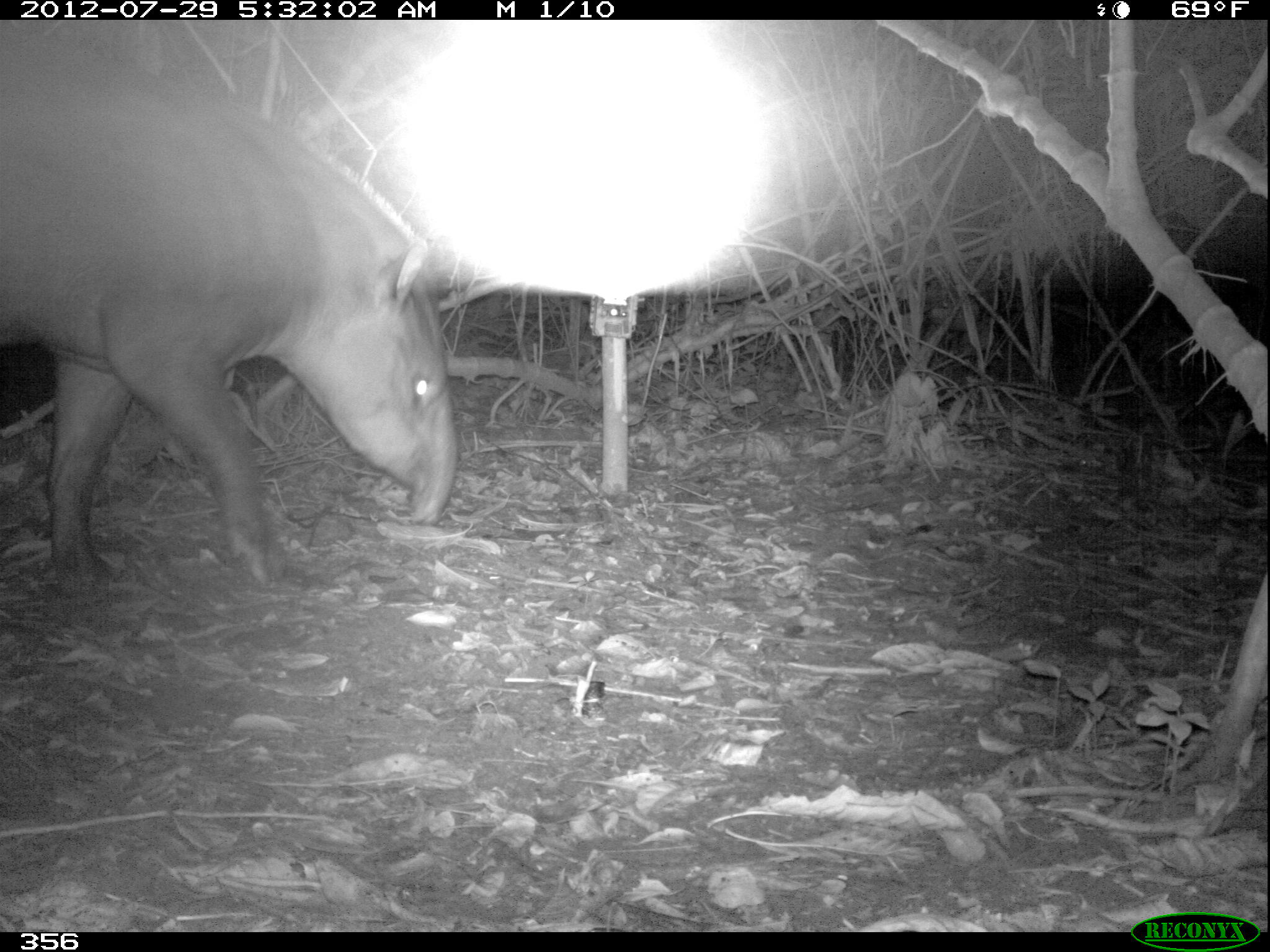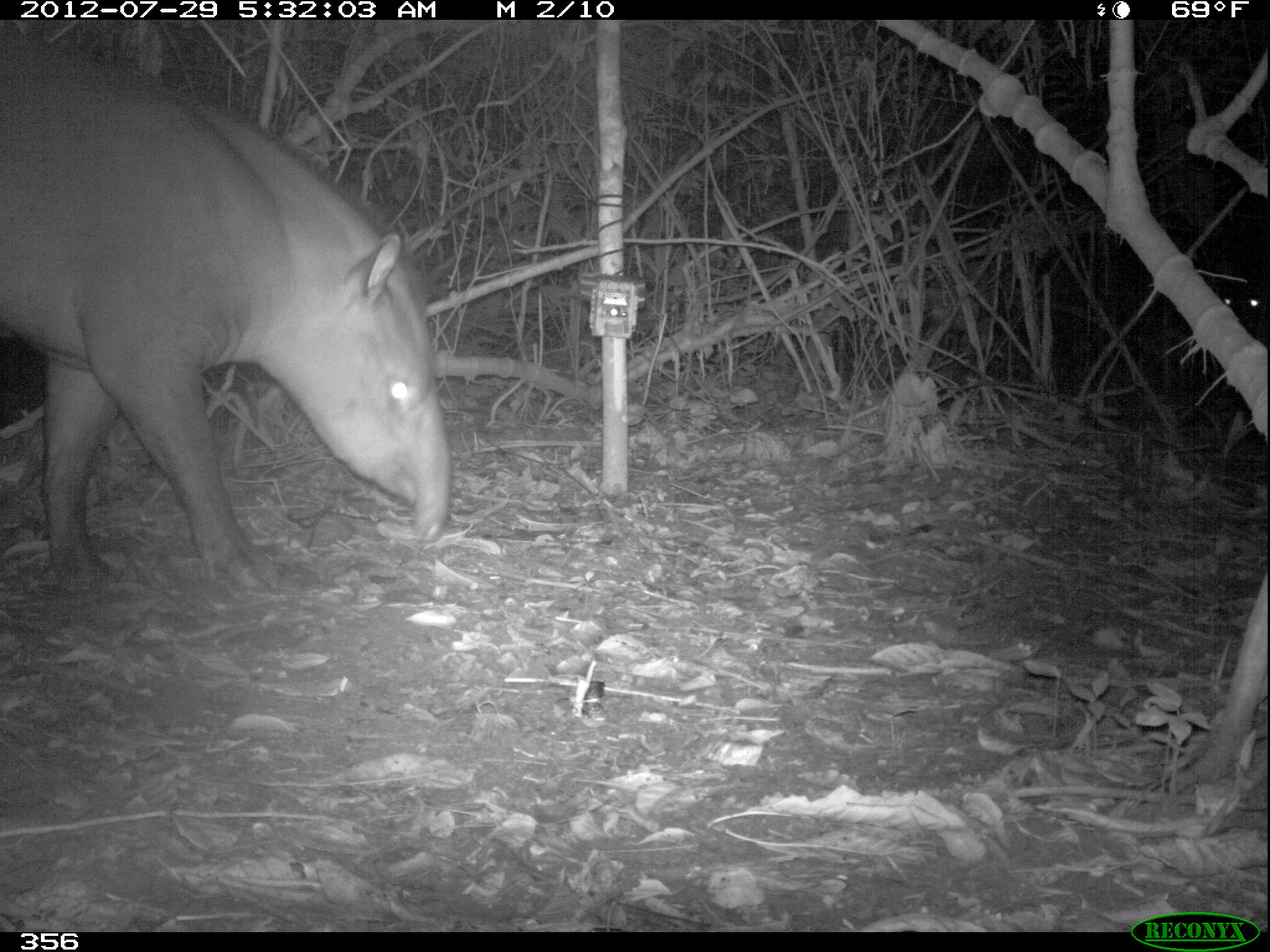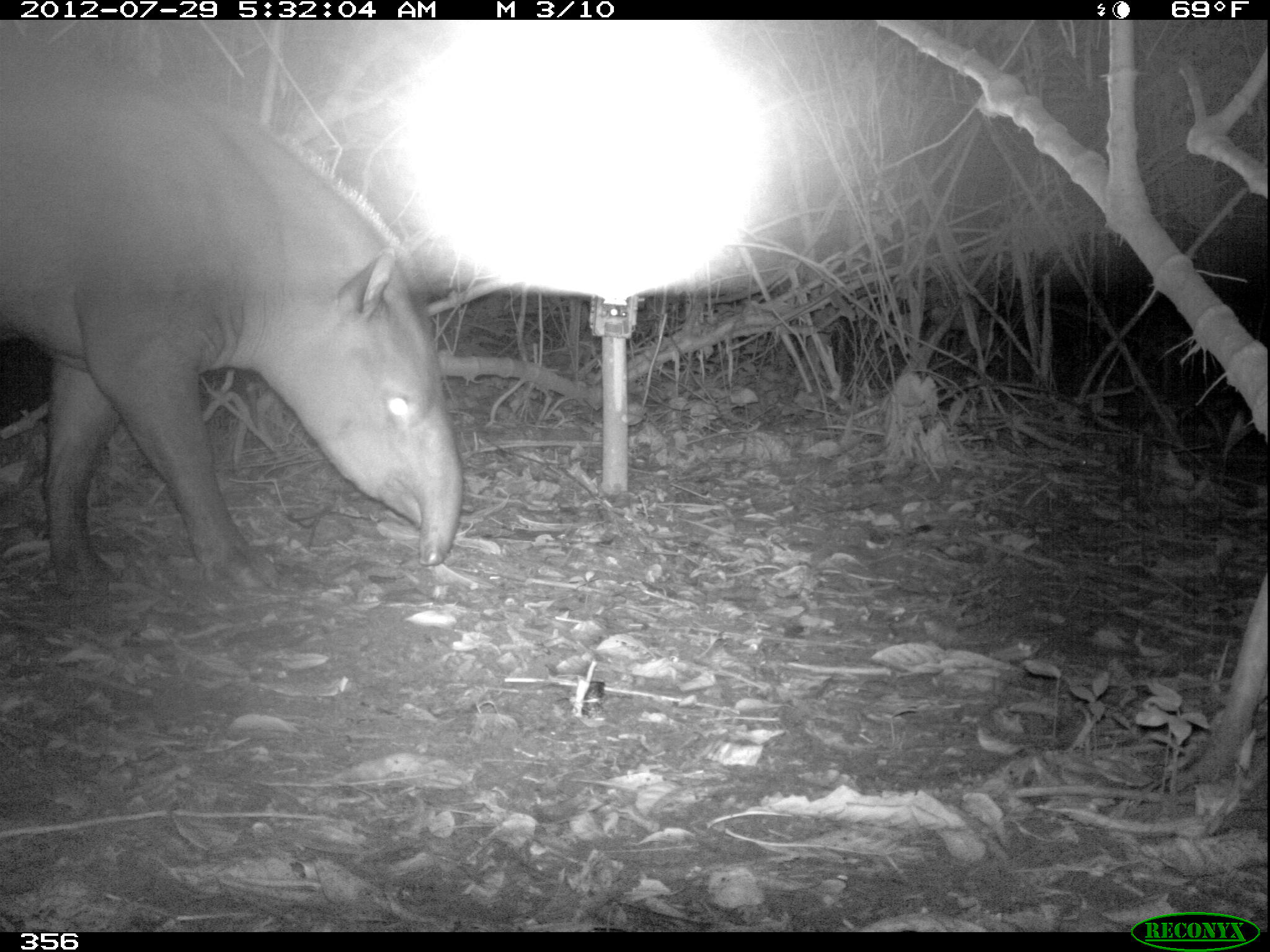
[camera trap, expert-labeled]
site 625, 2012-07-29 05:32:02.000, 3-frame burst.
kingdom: Animalia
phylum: Chordata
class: Mammalia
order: Perissodactyla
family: Tapiridae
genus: Tapirus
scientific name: Tapirus terrestris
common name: south american tapir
Tapirus terrestris (south american tapir).